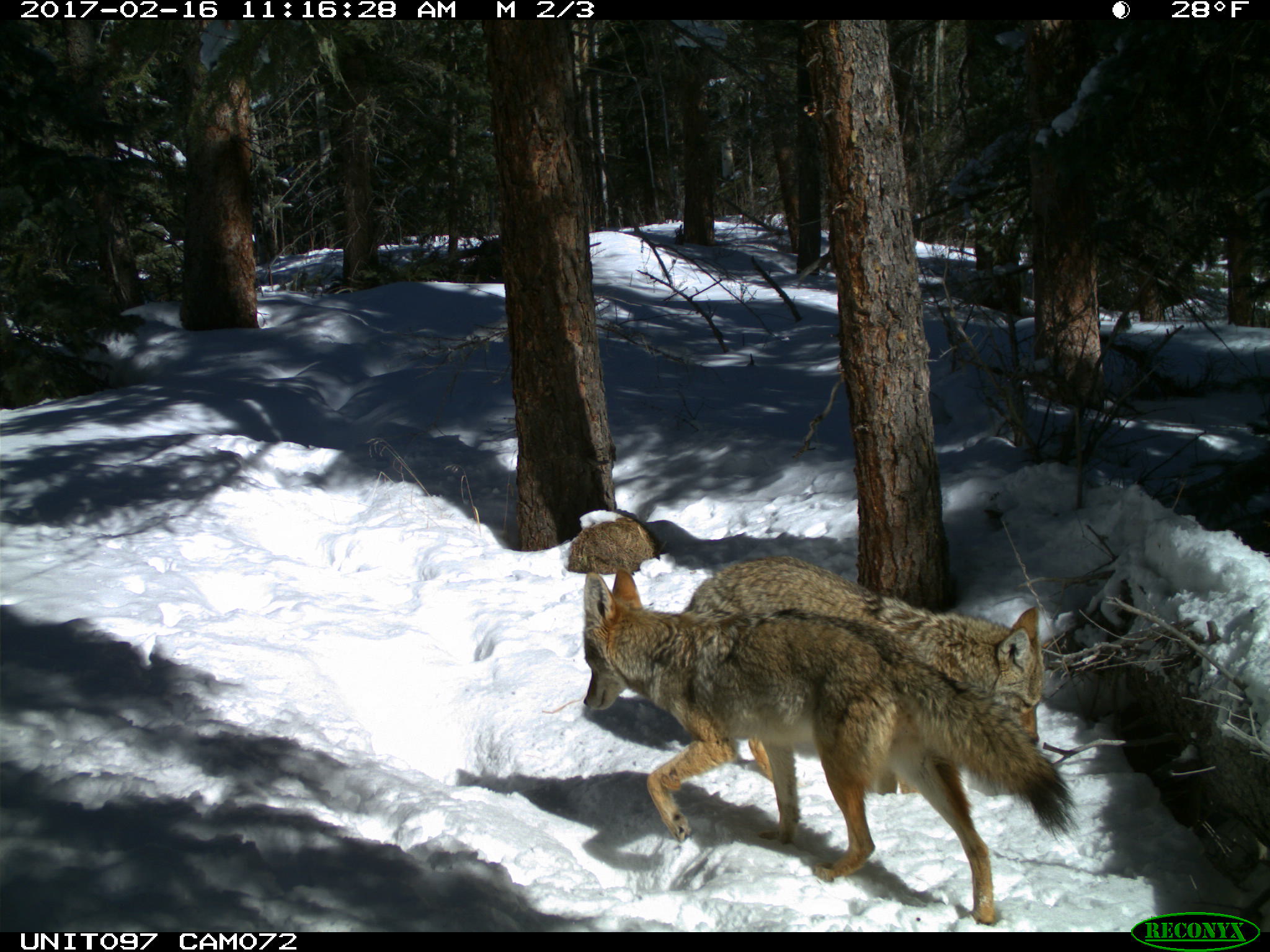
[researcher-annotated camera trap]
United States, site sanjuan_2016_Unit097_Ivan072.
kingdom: Animalia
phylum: Chordata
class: Mammalia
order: Carnivora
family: Canidae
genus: Canis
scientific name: Canis latrans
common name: coyote